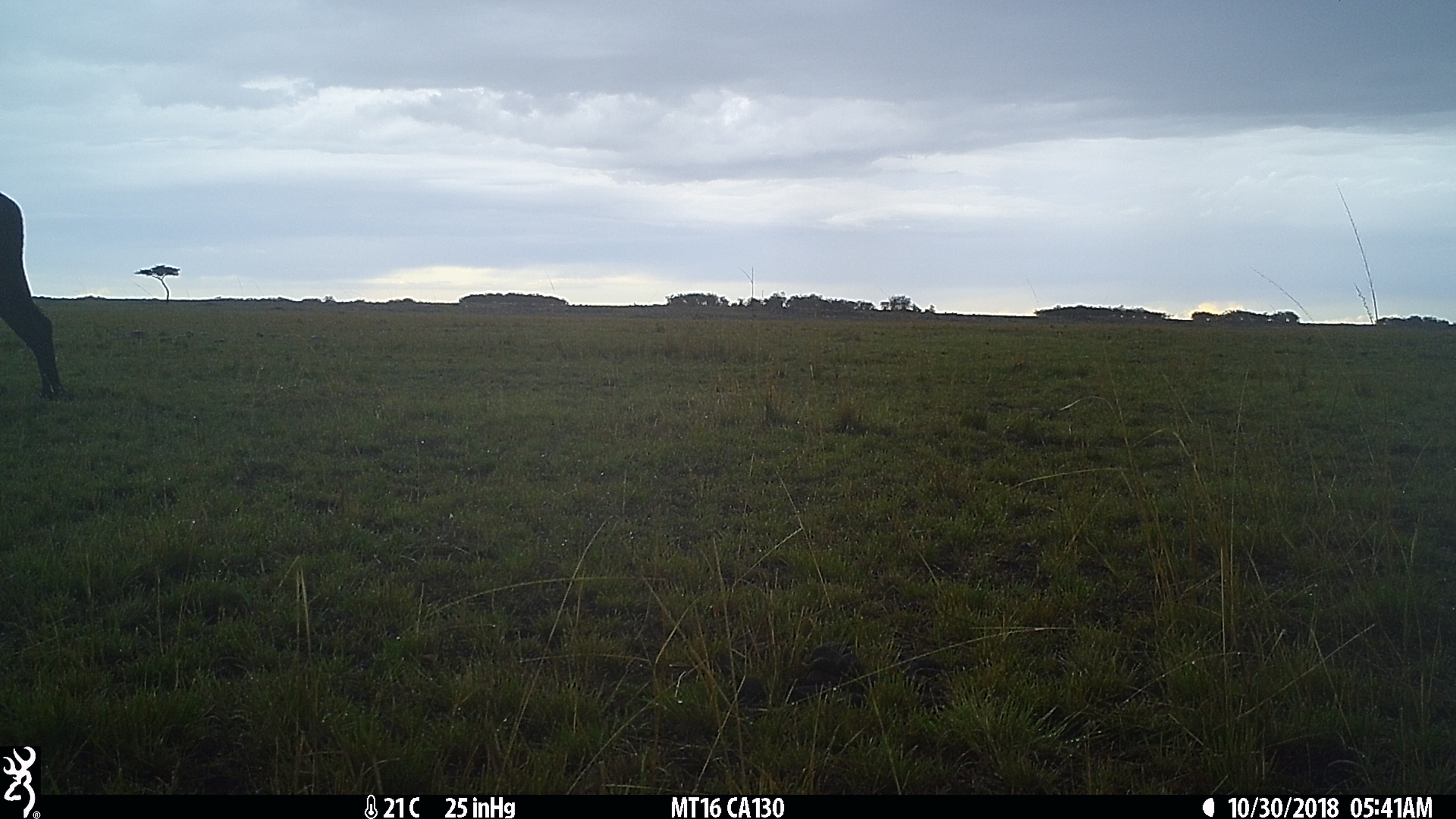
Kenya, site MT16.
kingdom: Animalia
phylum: Chordata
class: Mammalia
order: Artiodactyla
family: Bovidae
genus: Syncerus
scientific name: Syncerus caffer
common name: buffalo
Buffalo (Syncerus caffer).